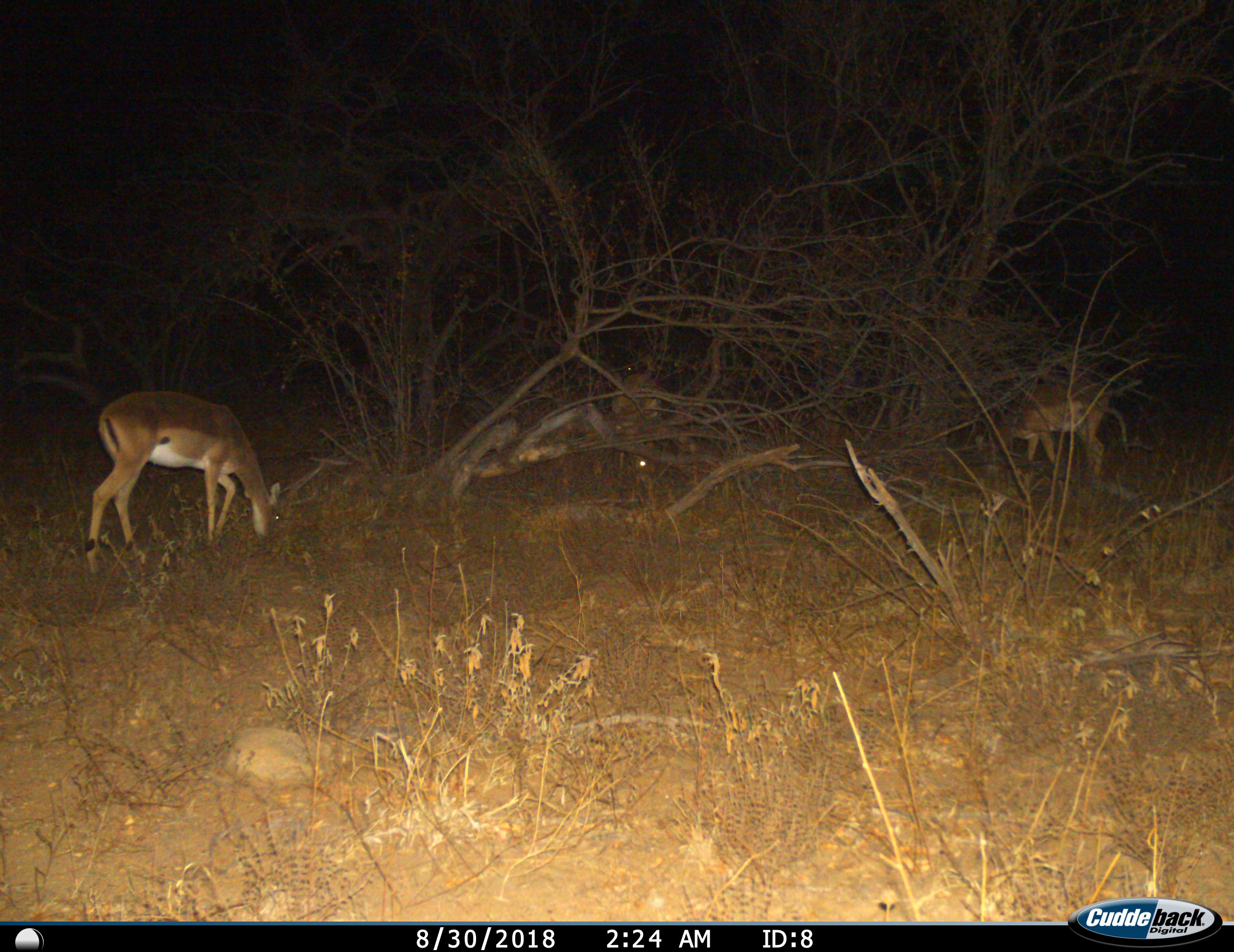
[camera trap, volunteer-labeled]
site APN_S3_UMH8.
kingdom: Animalia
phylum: Chordata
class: Mammalia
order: Artiodactyla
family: Bovidae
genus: Aepyceros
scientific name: Aepyceros melampus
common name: impala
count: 3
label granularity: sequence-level